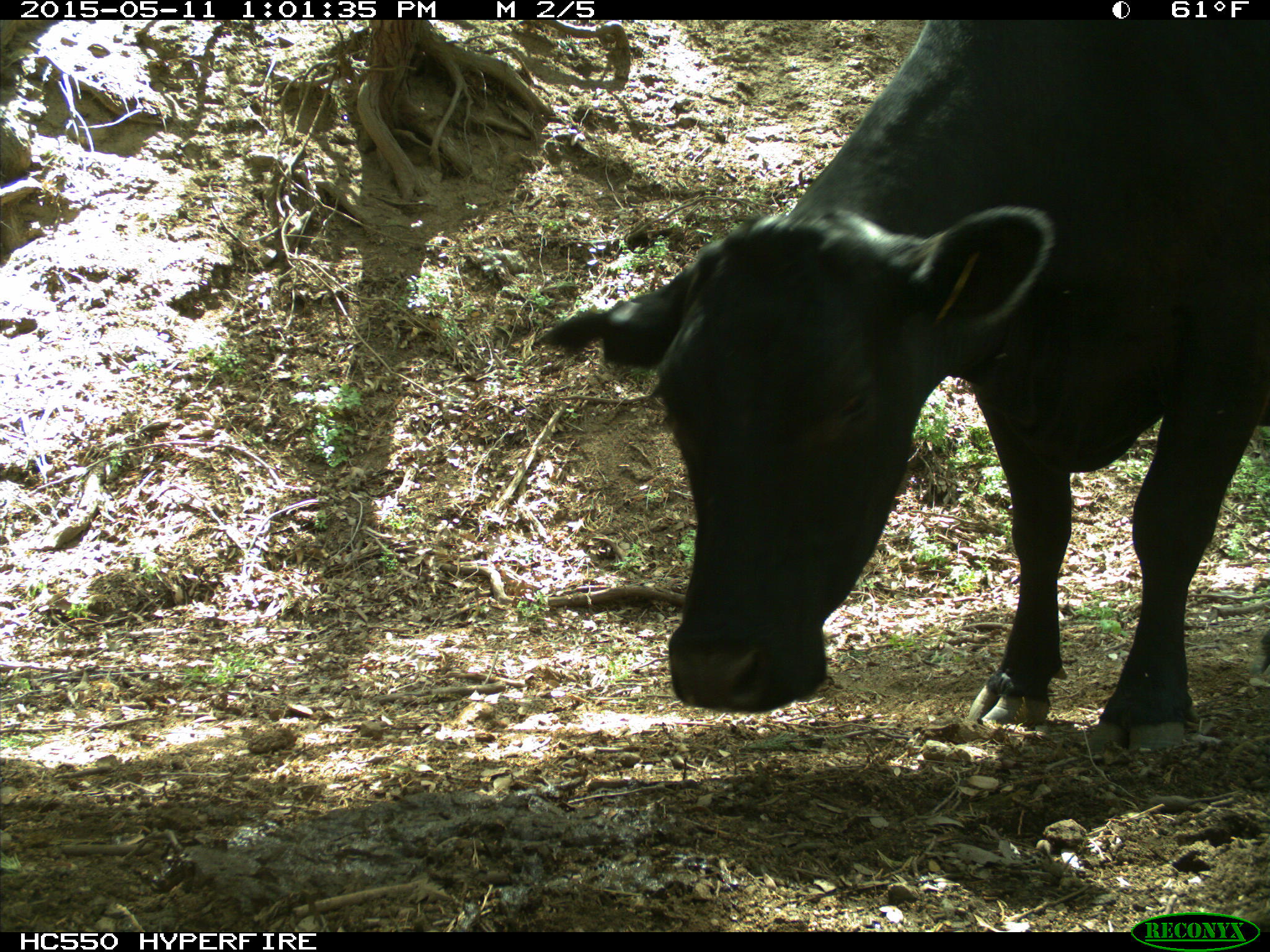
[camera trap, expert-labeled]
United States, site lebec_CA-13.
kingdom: Animalia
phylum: Chordata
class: Mammalia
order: Artiodactyla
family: Bovidae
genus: Bos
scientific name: Bos taurus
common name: domestic cow